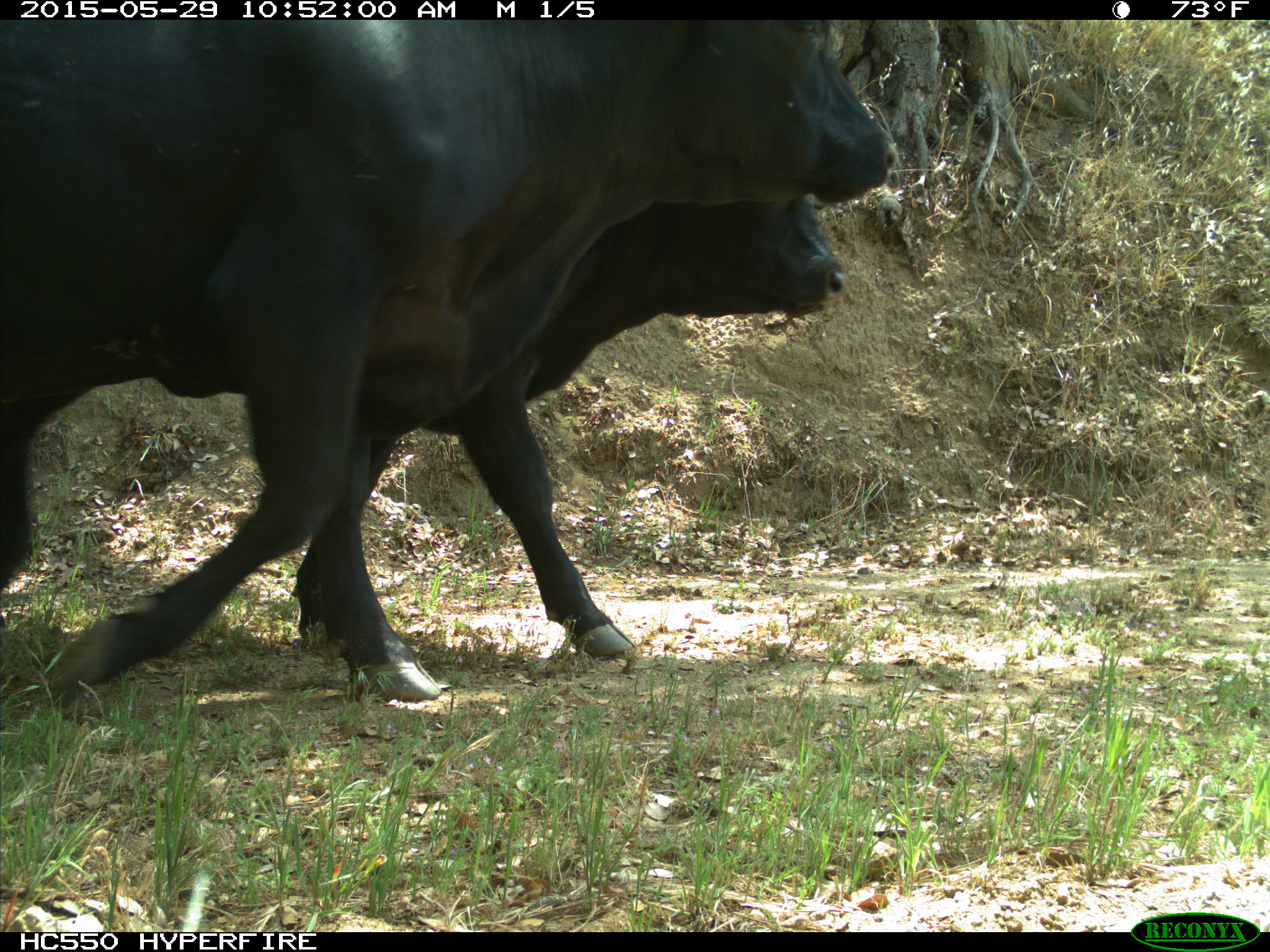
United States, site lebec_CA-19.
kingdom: Animalia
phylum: Chordata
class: Mammalia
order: Artiodactyla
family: Bovidae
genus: Bos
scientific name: Bos taurus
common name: domestic cow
Bos taurus (domestic cow).